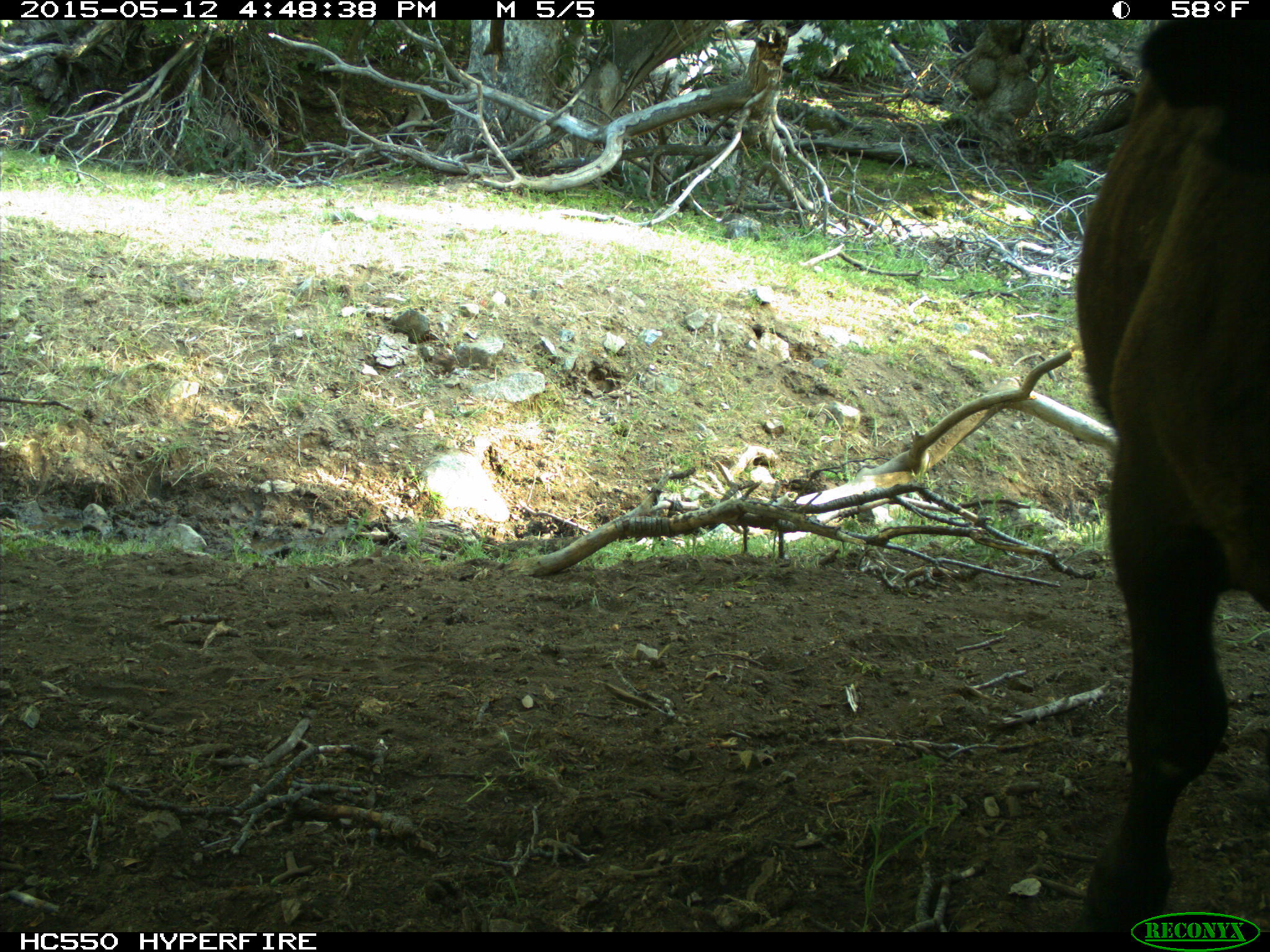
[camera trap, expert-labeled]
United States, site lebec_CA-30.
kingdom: Animalia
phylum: Chordata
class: Mammalia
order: Artiodactyla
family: Bovidae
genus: Bos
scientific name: Bos taurus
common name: domestic cow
Bos taurus (domestic cow).